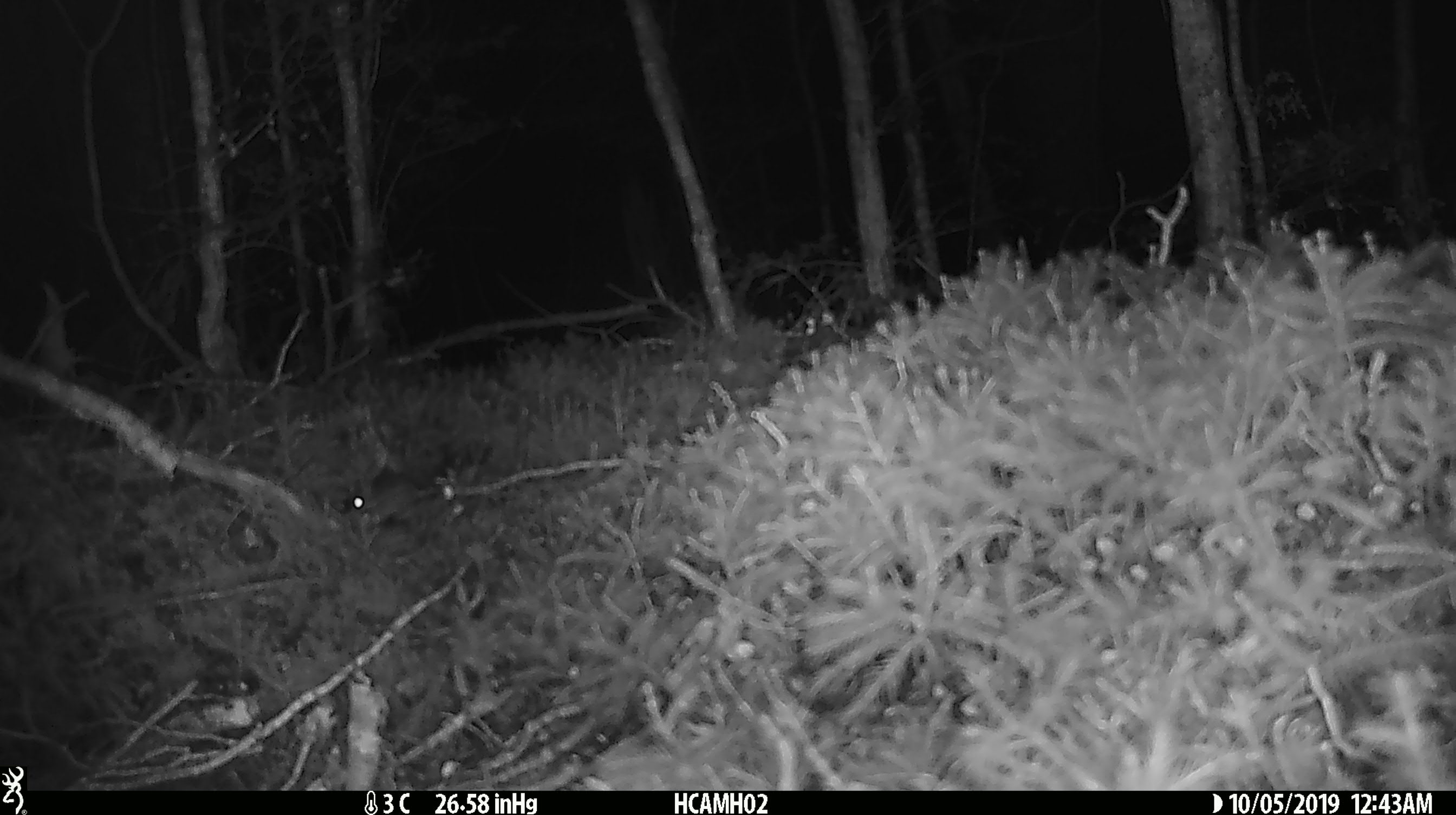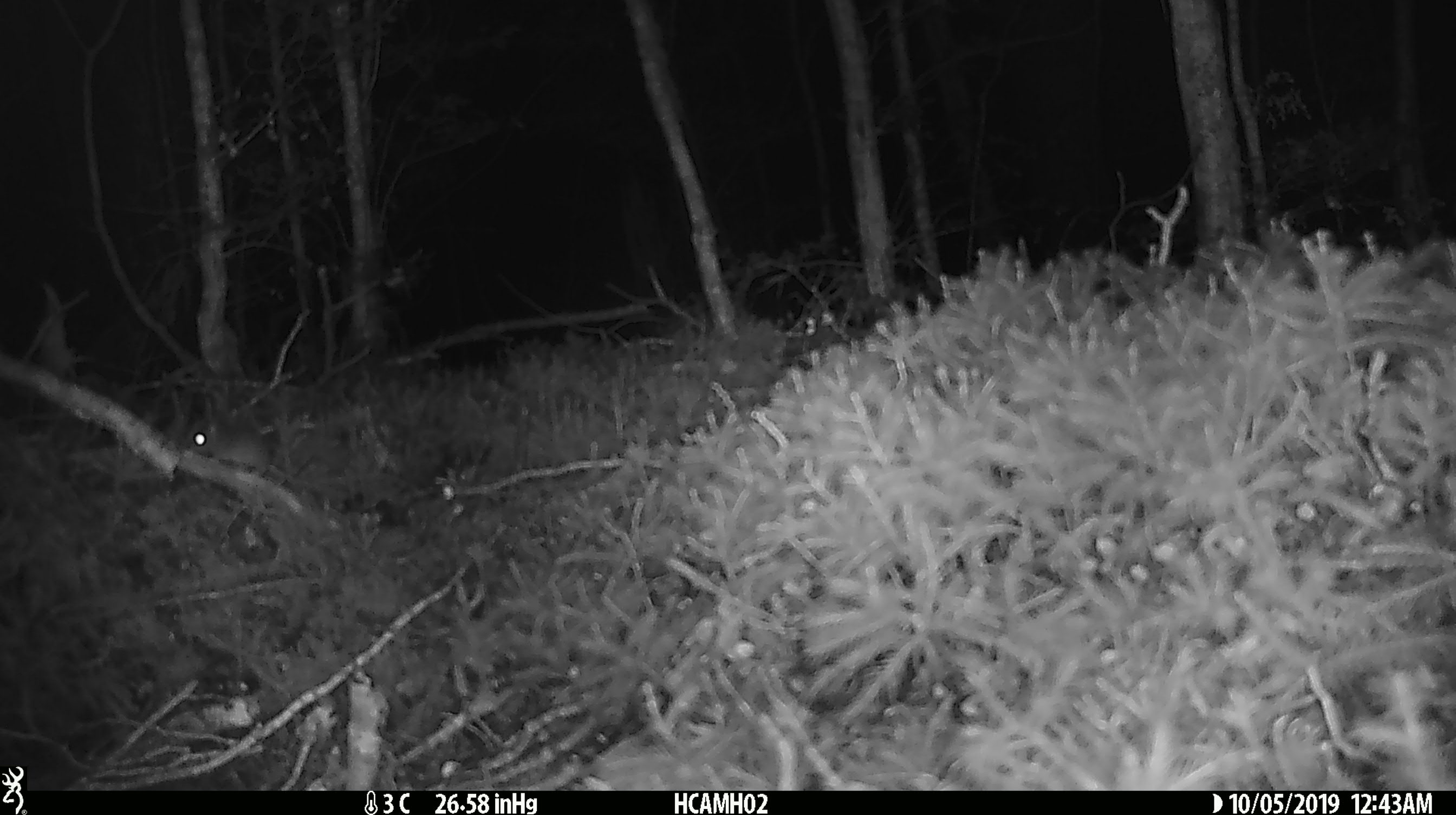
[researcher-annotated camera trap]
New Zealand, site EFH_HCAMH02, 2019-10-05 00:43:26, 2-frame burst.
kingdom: Animalia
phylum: Chordata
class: Mammalia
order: Rodentia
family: Muridae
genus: Mus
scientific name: Mus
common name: mouse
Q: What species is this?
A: Mouse (Mus).